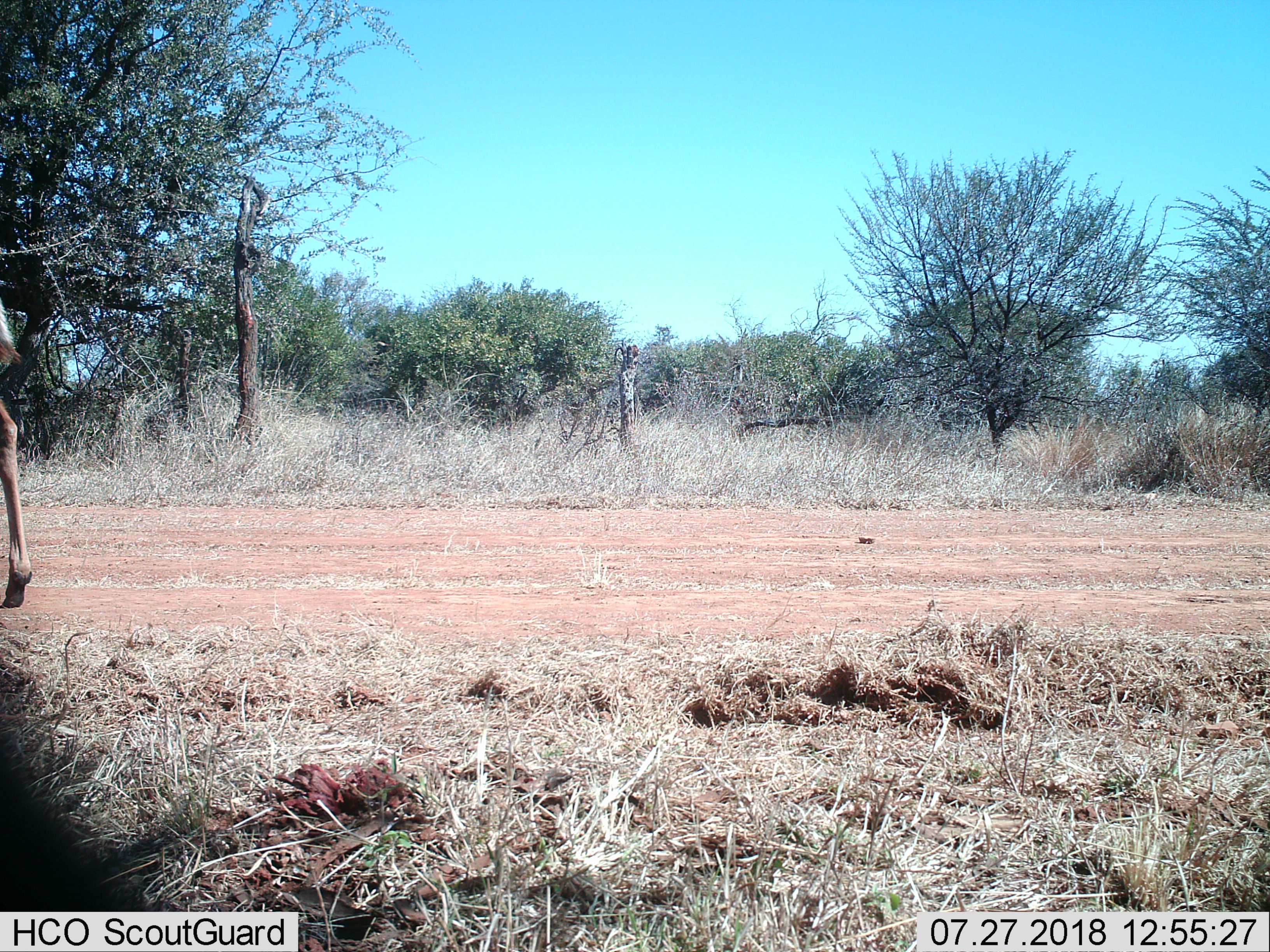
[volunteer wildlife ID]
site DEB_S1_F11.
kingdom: Animalia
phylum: Chordata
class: Mammalia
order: Artiodactyla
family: Bovidae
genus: Tragelaphus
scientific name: Tragelaphus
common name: kudu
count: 1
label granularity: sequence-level